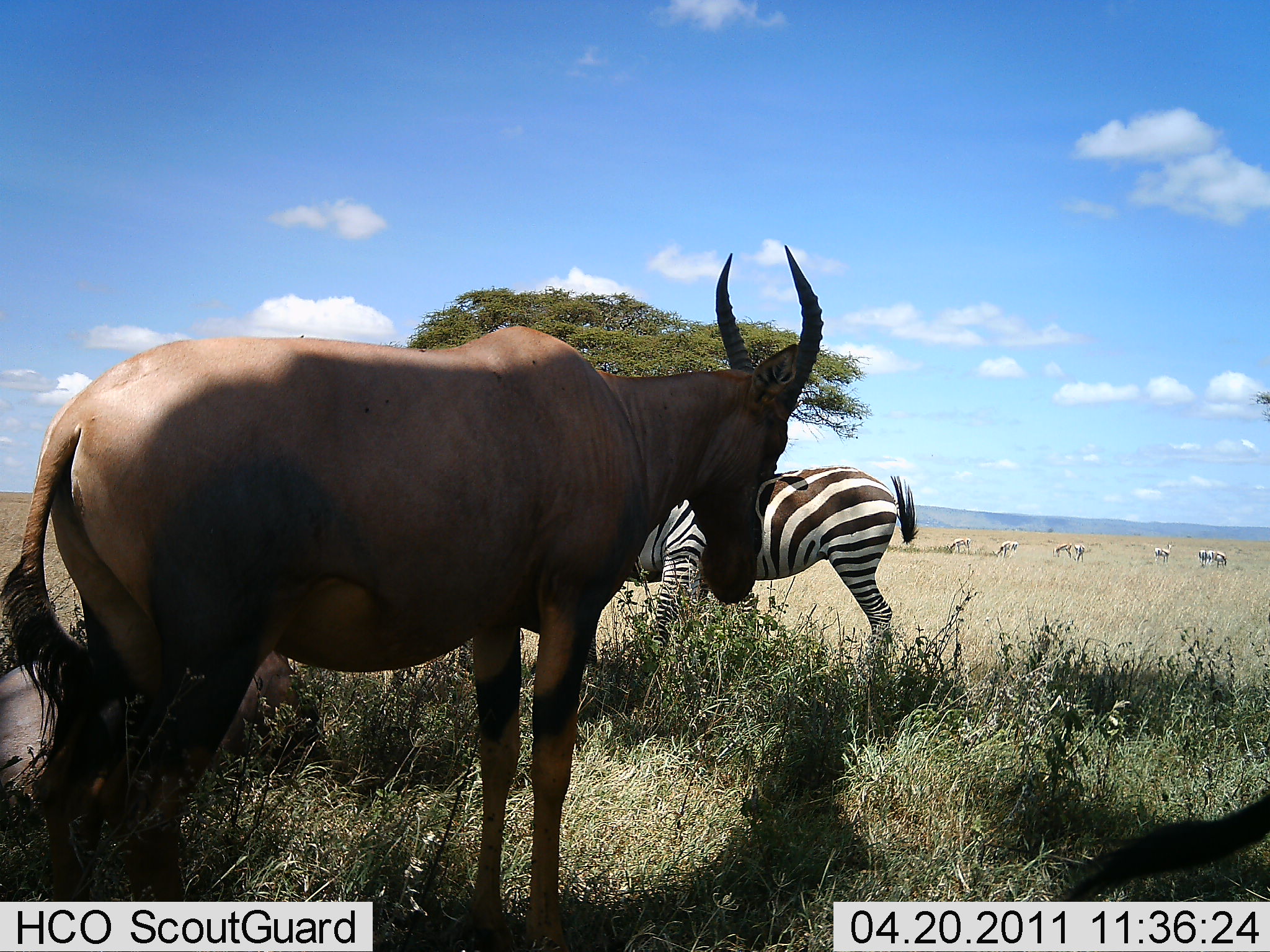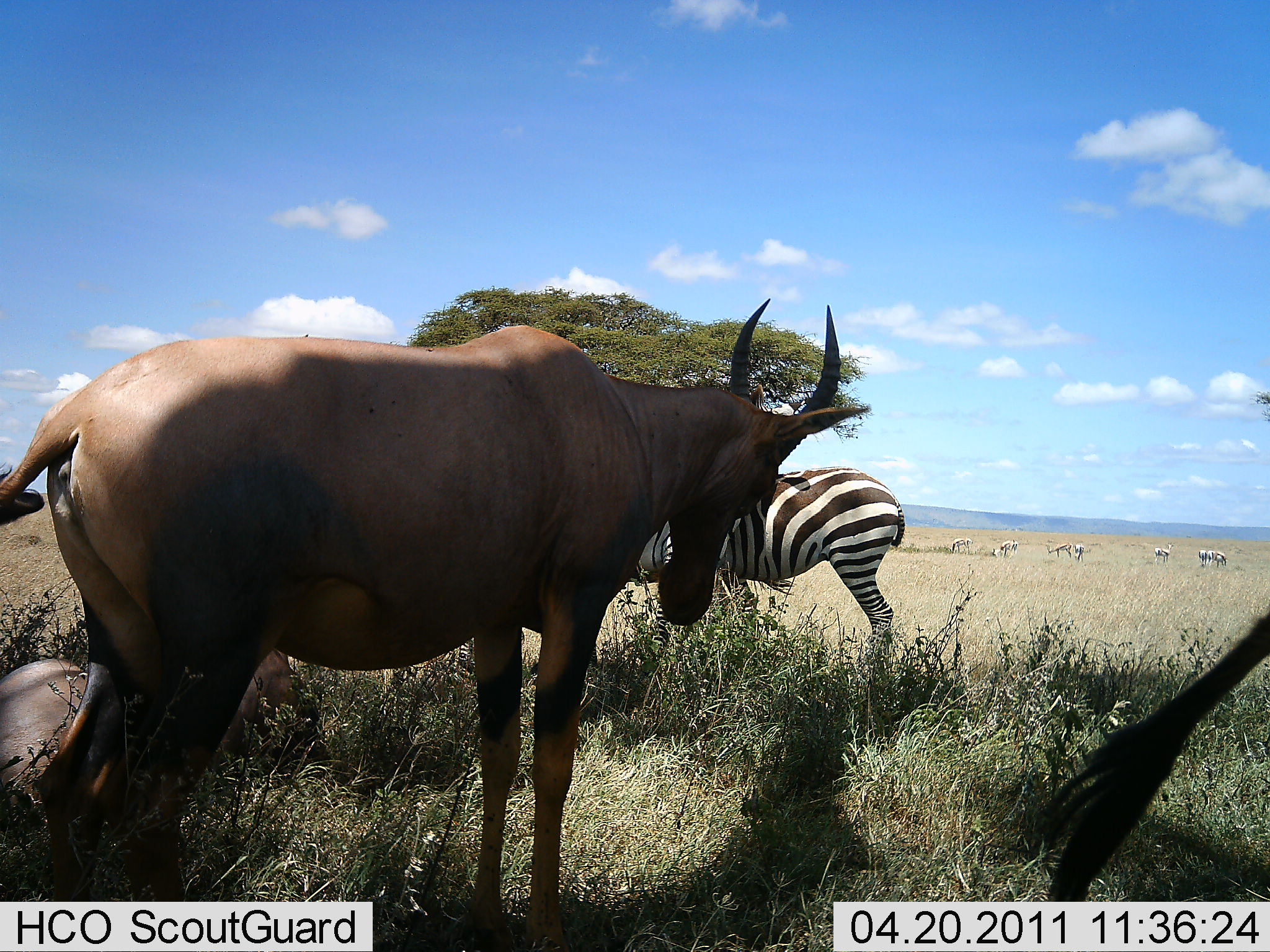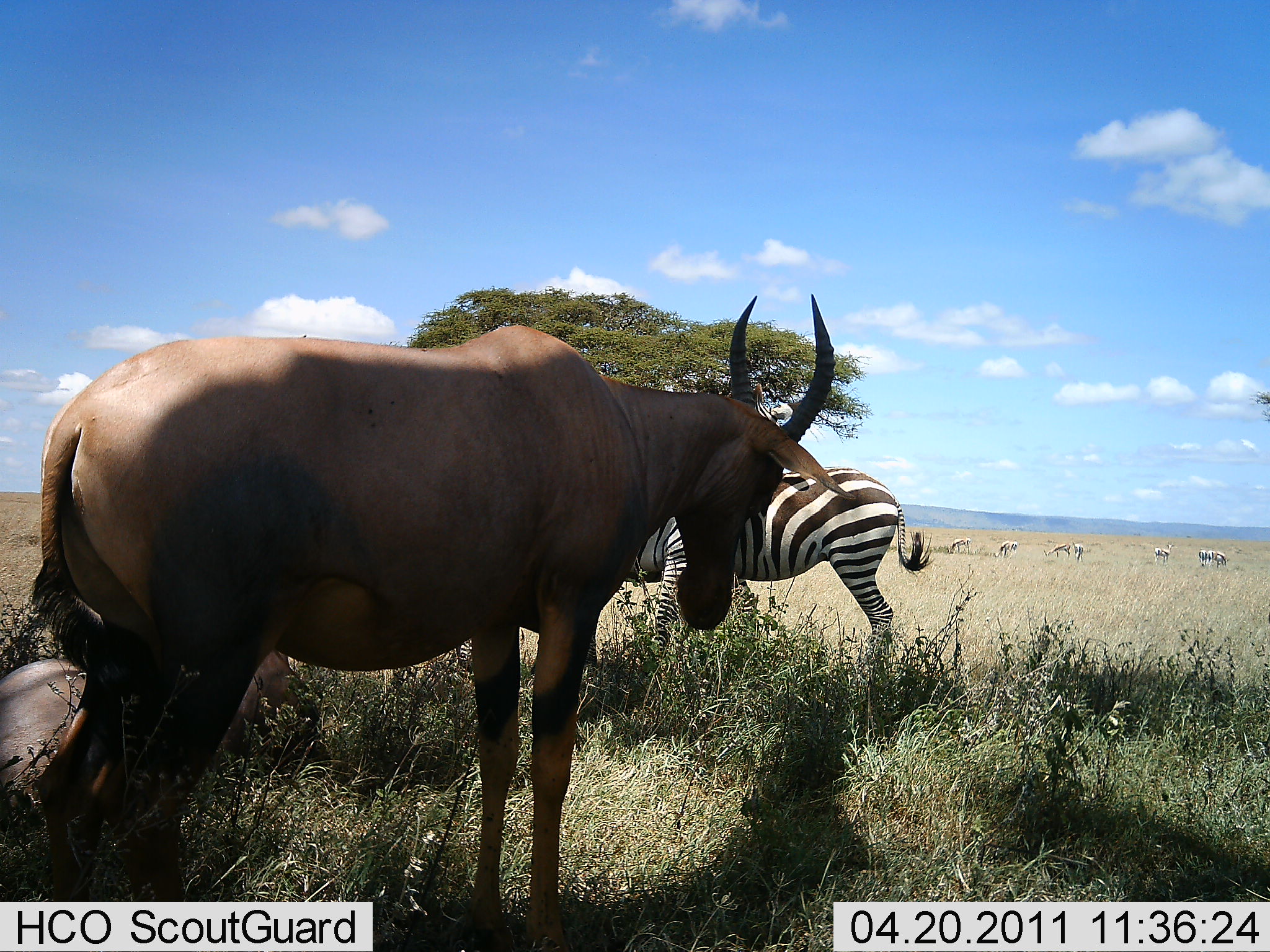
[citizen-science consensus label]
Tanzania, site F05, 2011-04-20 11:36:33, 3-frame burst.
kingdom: Animalia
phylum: Chordata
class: Mammalia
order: Artiodactyla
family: Bovidae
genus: Damaliscus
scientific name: Damaliscus lunatus jimela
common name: topi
Topi (Damaliscus lunatus jimela), count 1. Behavior (volunteer vote fractions): standing 89%, resting 22%, moving 0%, interacting 0%. Young present (vote fraction): 0%. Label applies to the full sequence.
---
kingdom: Animalia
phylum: Chordata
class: Mammalia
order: Perissodactyla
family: Equidae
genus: Equus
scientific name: Equus quagga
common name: plains zebra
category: zebra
Zebra (plains zebra) (Equus quagga), count 1. Behavior (volunteer vote fractions): standing 91%, resting 0%, moving 18%, interacting 0%. Young present (vote fraction): 0%. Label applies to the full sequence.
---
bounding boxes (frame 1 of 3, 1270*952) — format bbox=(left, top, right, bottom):
animal: bbox=(1, 246, 832, 952); bbox=(603, 465, 920, 681); bbox=(0, 608, 333, 805); bbox=(1027, 787, 1270, 899)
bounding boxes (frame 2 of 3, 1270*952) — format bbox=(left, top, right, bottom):
animal: bbox=(0, 298, 867, 952); bbox=(1030, 610, 1270, 900); bbox=(0, 631, 321, 835); bbox=(627, 464, 905, 651)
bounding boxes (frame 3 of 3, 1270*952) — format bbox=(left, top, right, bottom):
animal: bbox=(30, 295, 839, 952); bbox=(0, 619, 314, 846); bbox=(619, 464, 931, 669)